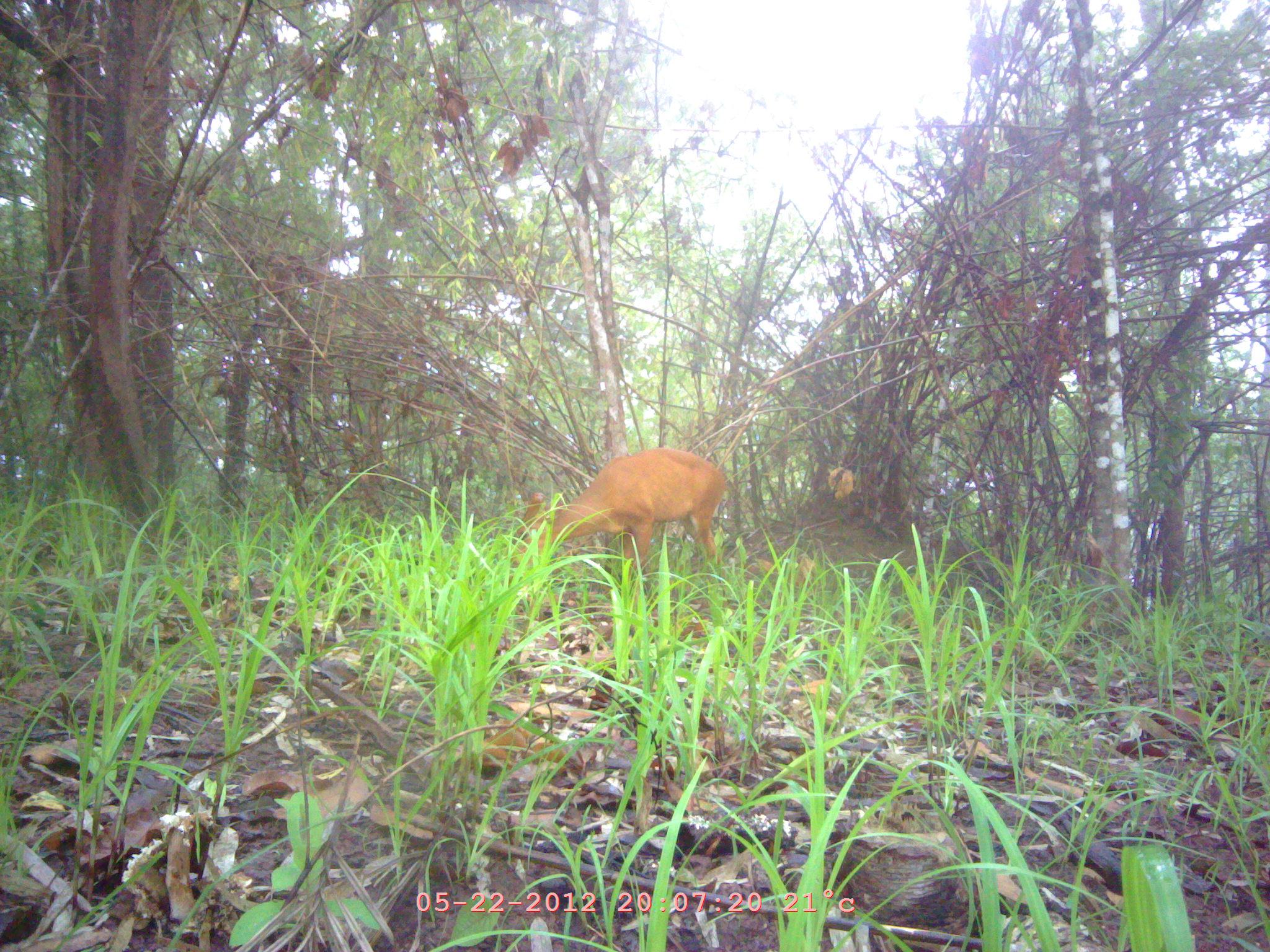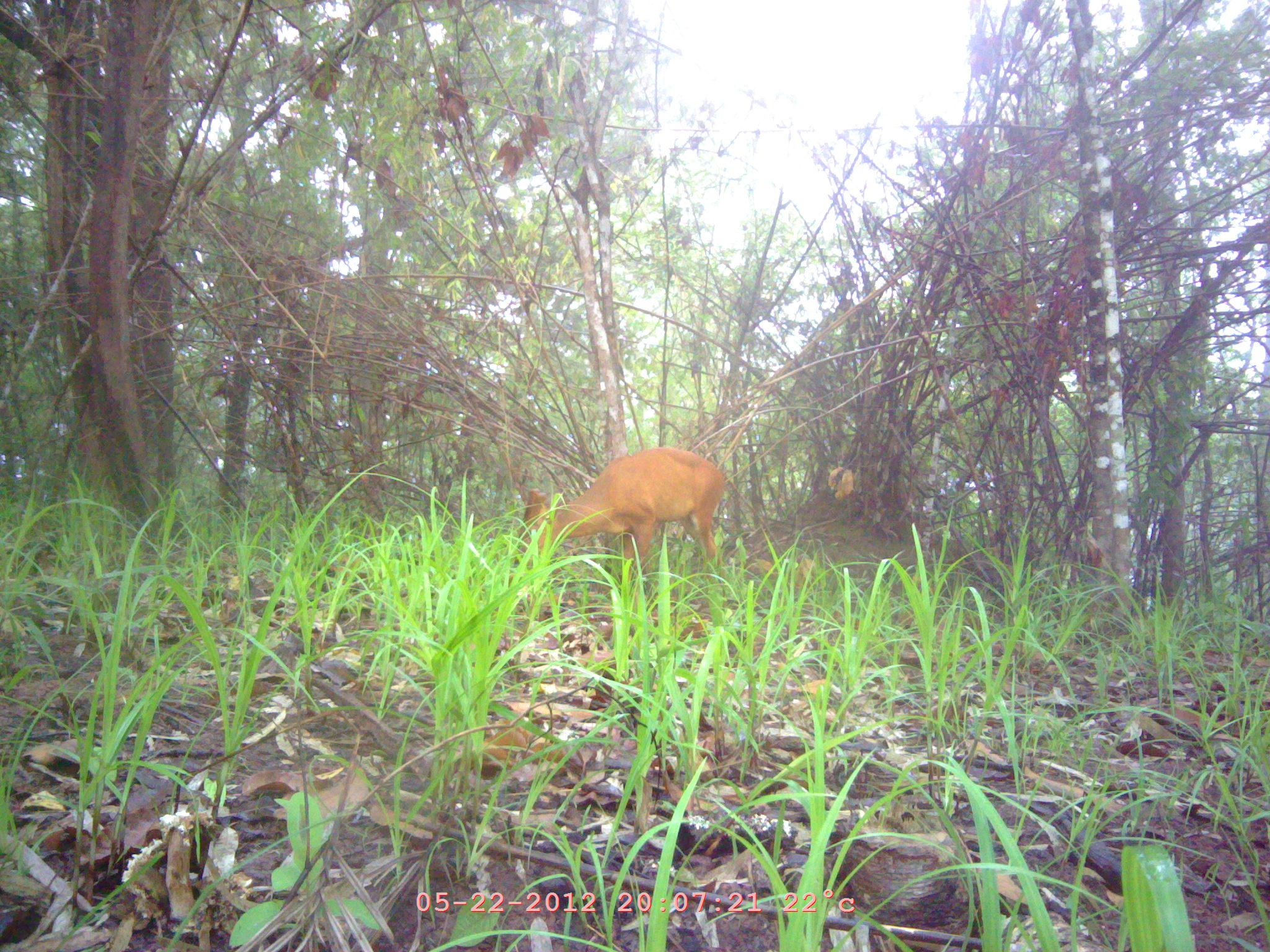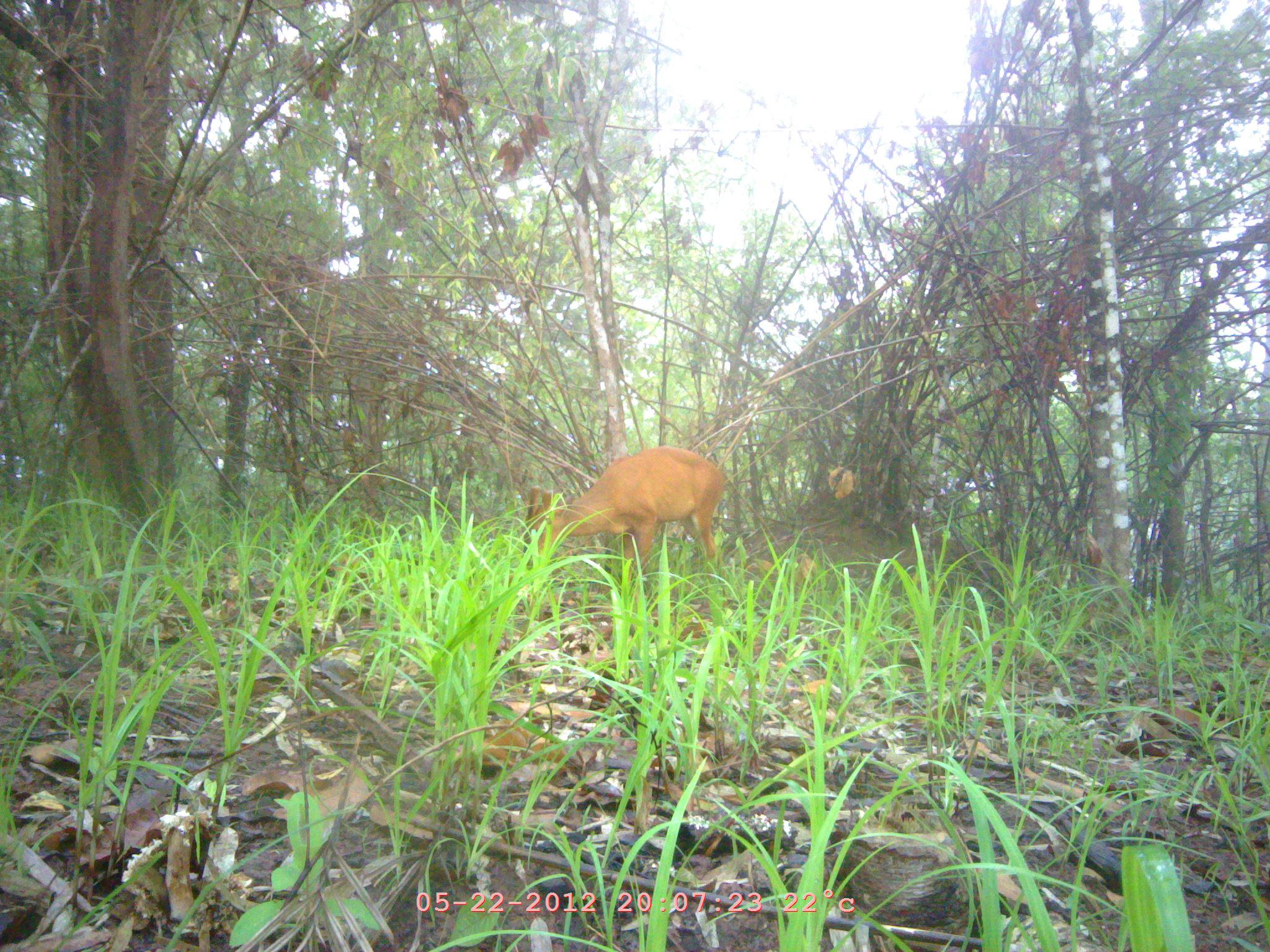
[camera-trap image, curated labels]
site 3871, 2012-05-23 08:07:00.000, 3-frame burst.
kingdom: Animalia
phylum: Chordata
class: Mammalia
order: Artiodactyla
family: Cervidae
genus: Muntiacus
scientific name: Muntiacus muntjak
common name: southern red muntjac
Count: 1.